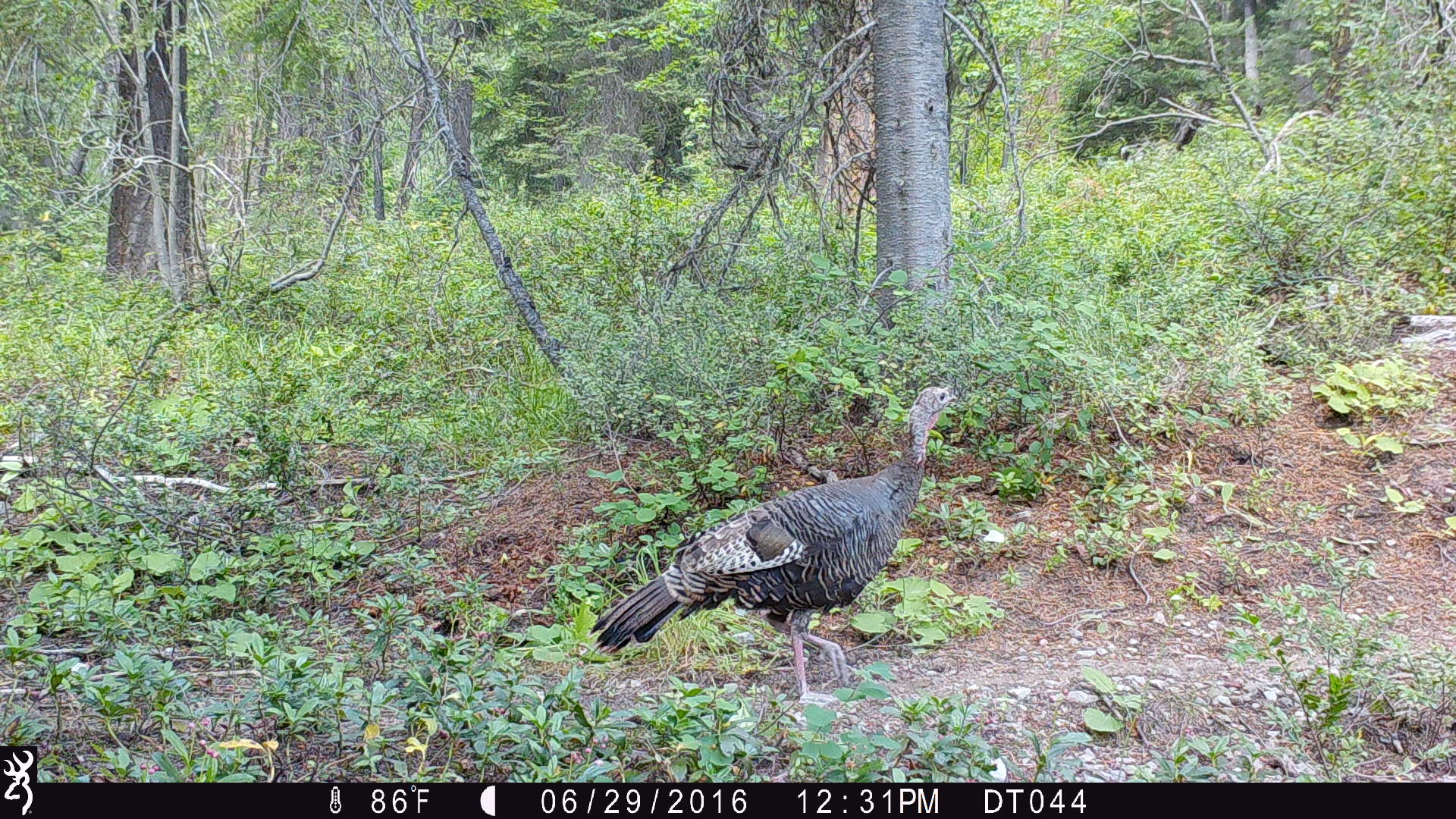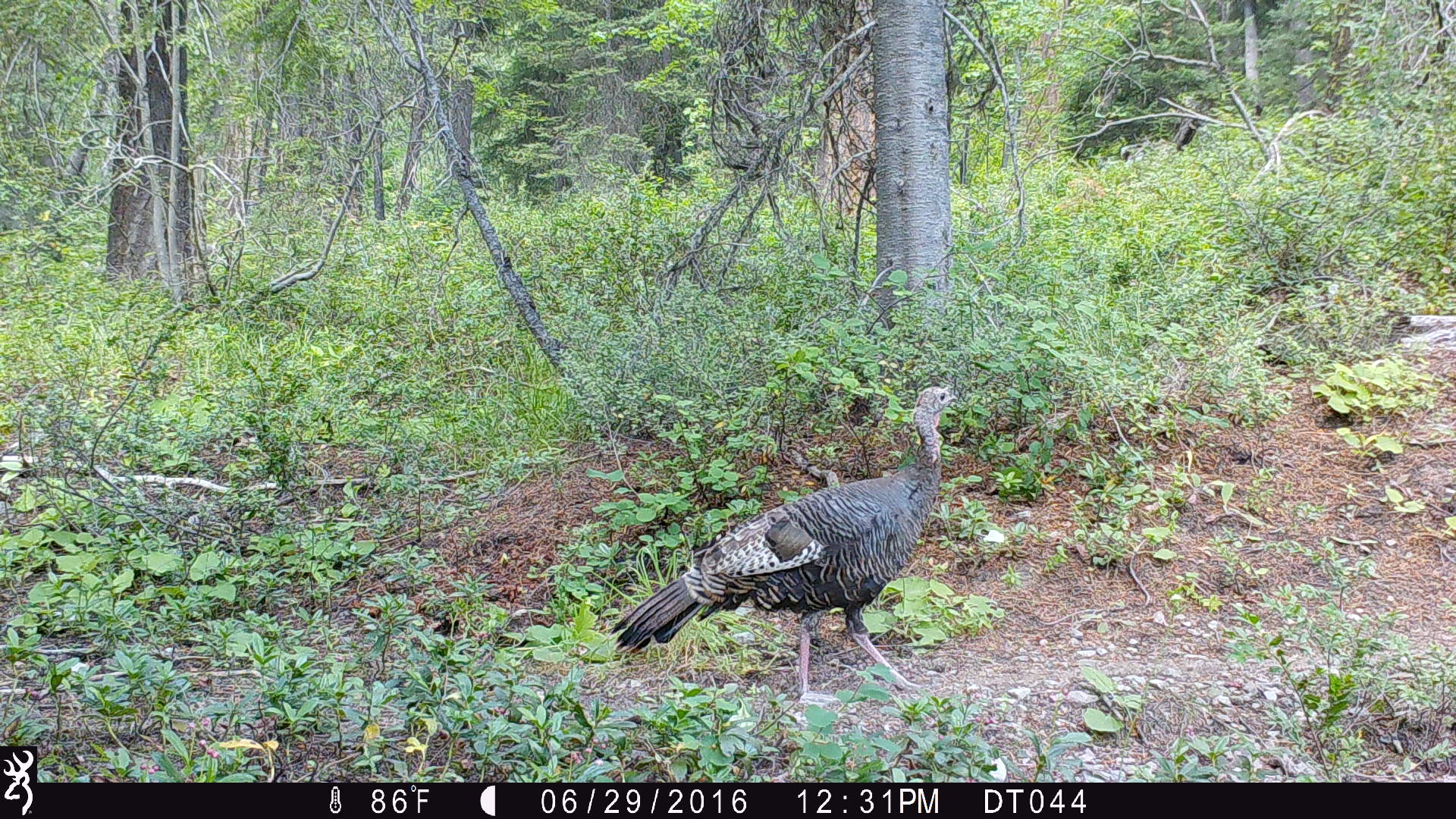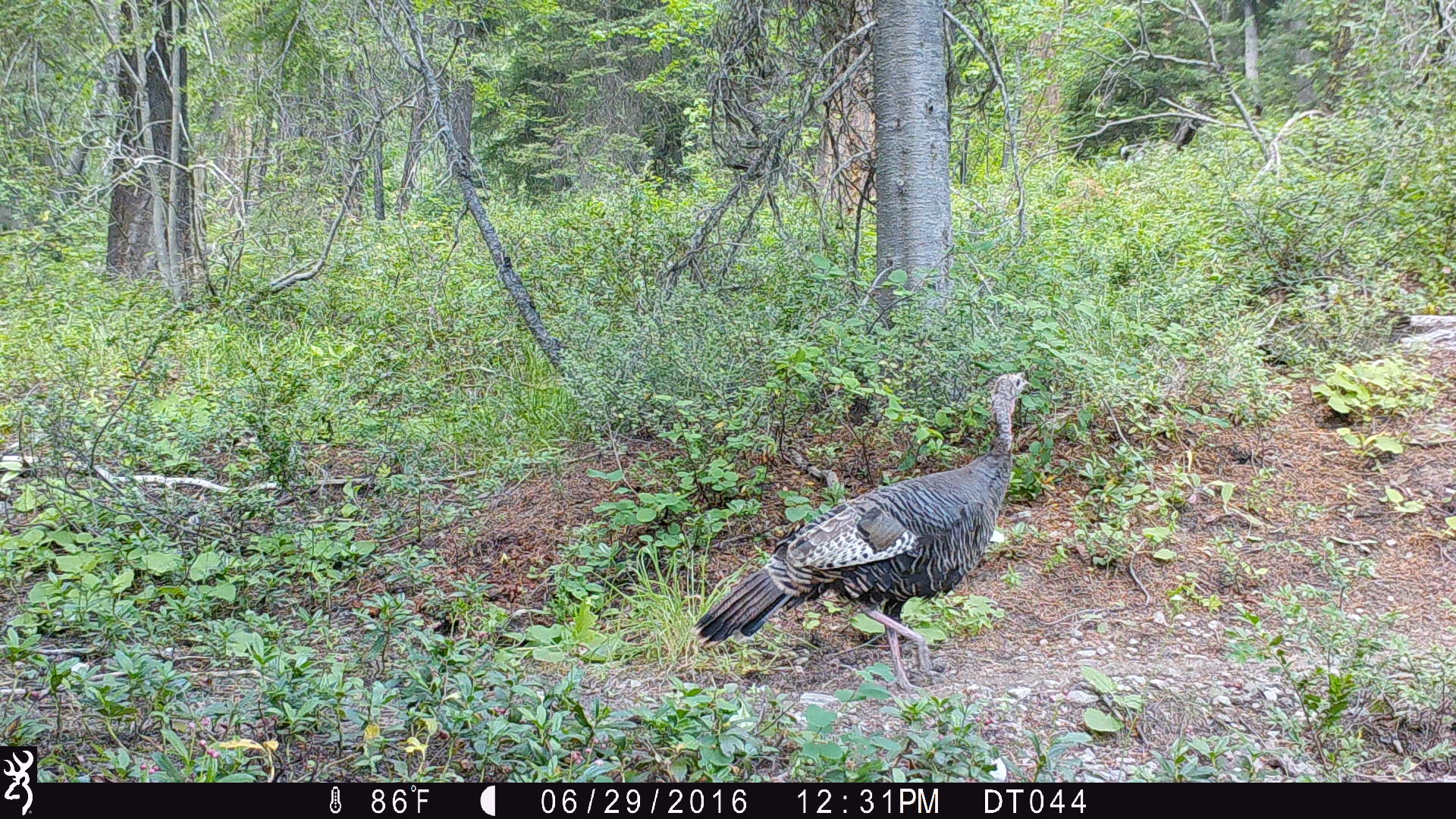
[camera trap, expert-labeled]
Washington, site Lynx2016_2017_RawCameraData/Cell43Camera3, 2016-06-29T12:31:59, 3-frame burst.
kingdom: Animalia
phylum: Chordata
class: Aves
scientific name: Aves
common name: birds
Aves (birds). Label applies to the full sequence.